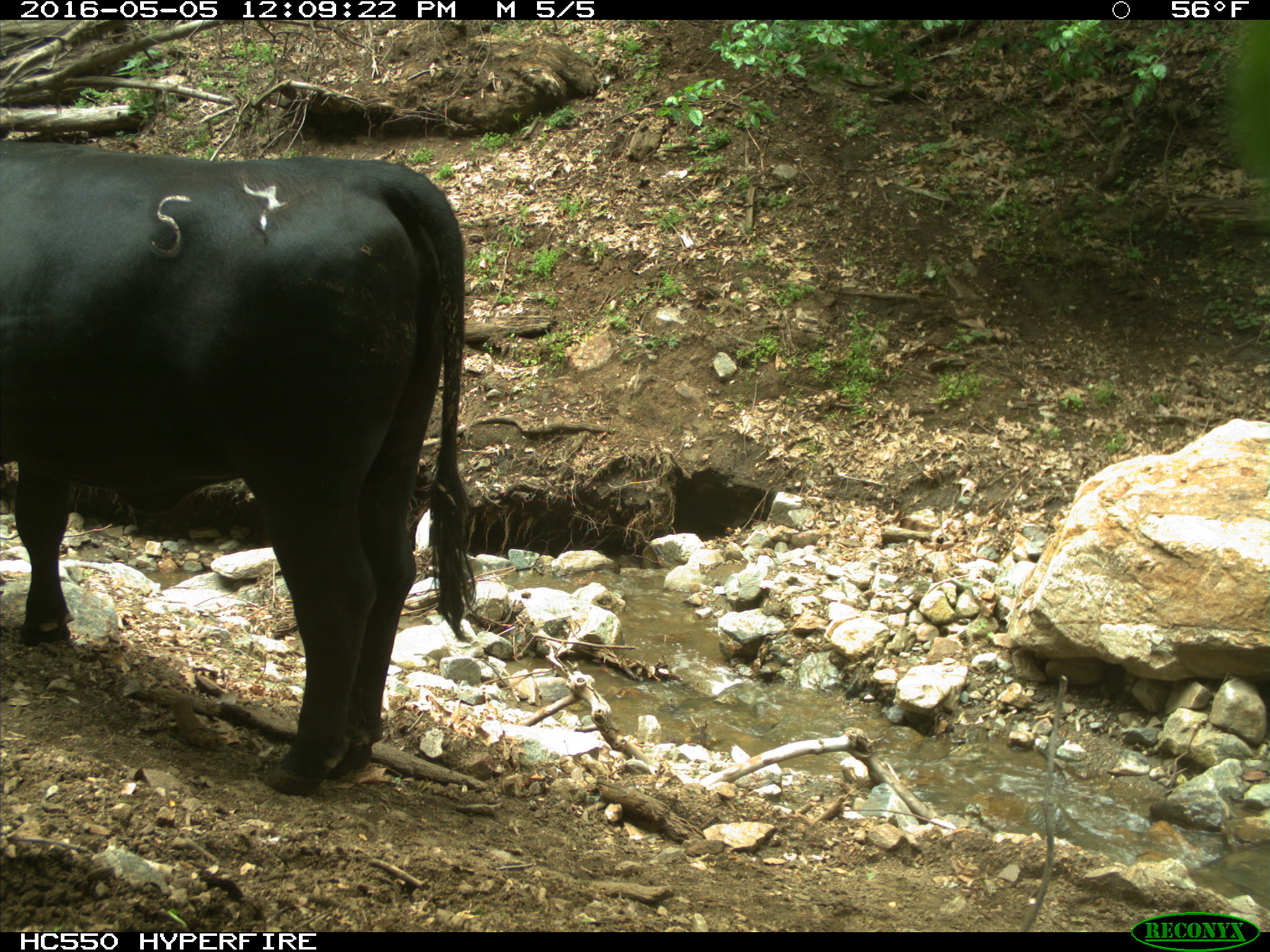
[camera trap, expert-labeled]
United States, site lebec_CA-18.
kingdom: Animalia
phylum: Chordata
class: Mammalia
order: Artiodactyla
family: Bovidae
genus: Bos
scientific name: Bos taurus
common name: domestic cow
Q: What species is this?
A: Bos taurus (domestic cow).